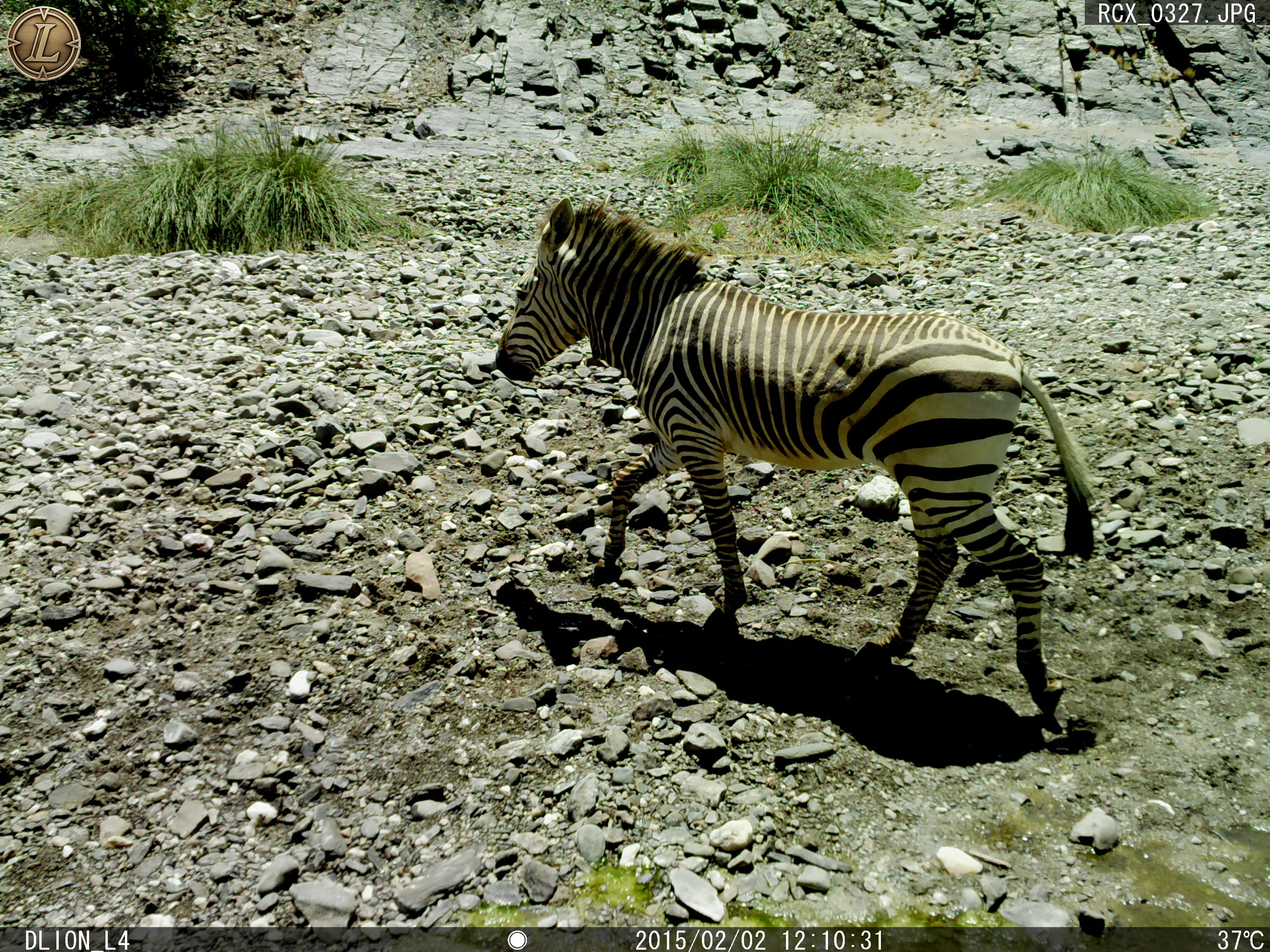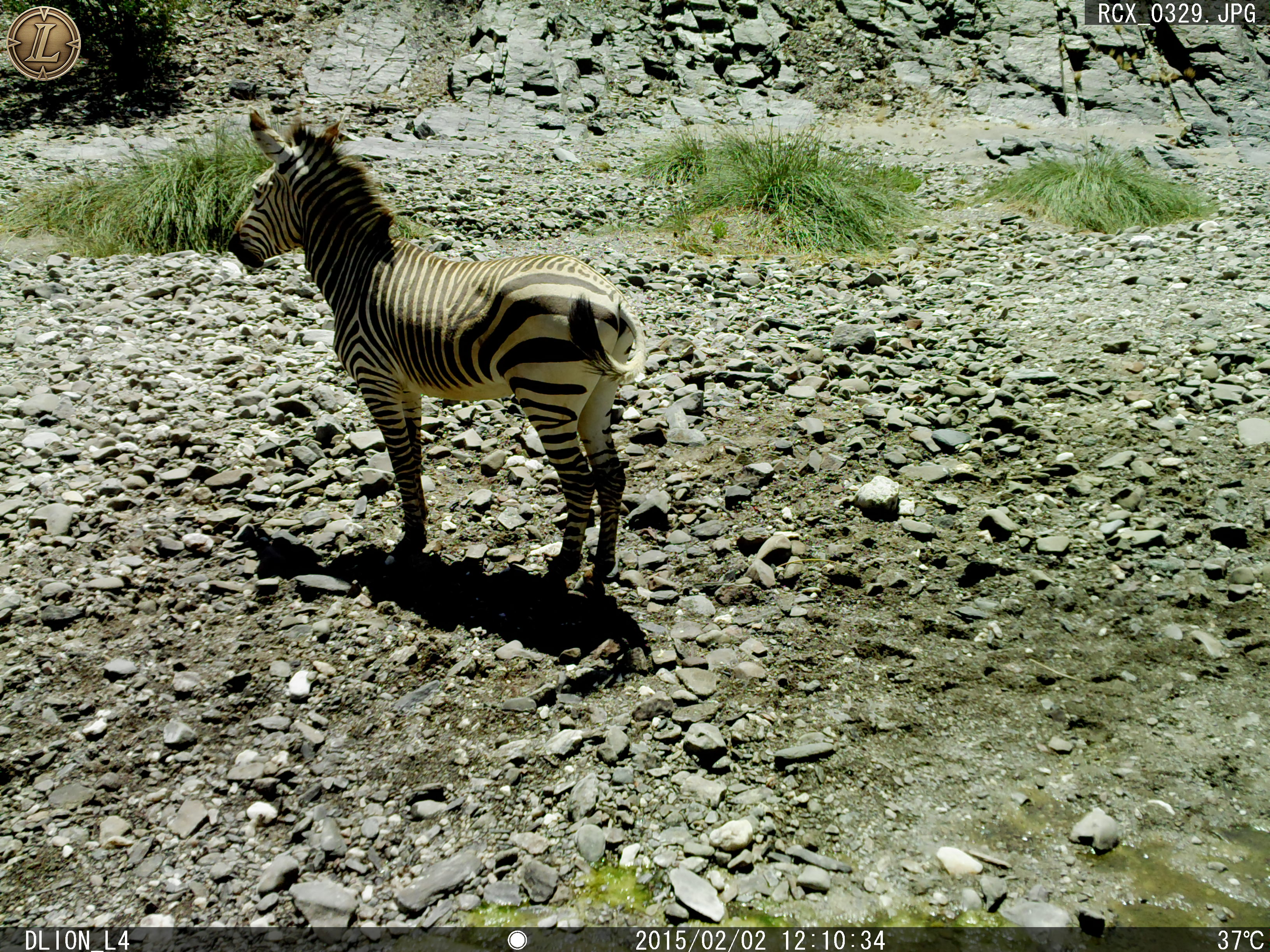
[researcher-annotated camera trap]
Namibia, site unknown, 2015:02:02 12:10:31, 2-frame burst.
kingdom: Animalia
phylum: Chordata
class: Mammalia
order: Perissodactyla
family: Equidae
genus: Equus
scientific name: Equus zebra hartmannae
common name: hartmann's mountain zebra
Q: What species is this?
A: Equus zebra hartmannae (hartmann's mountain zebra).